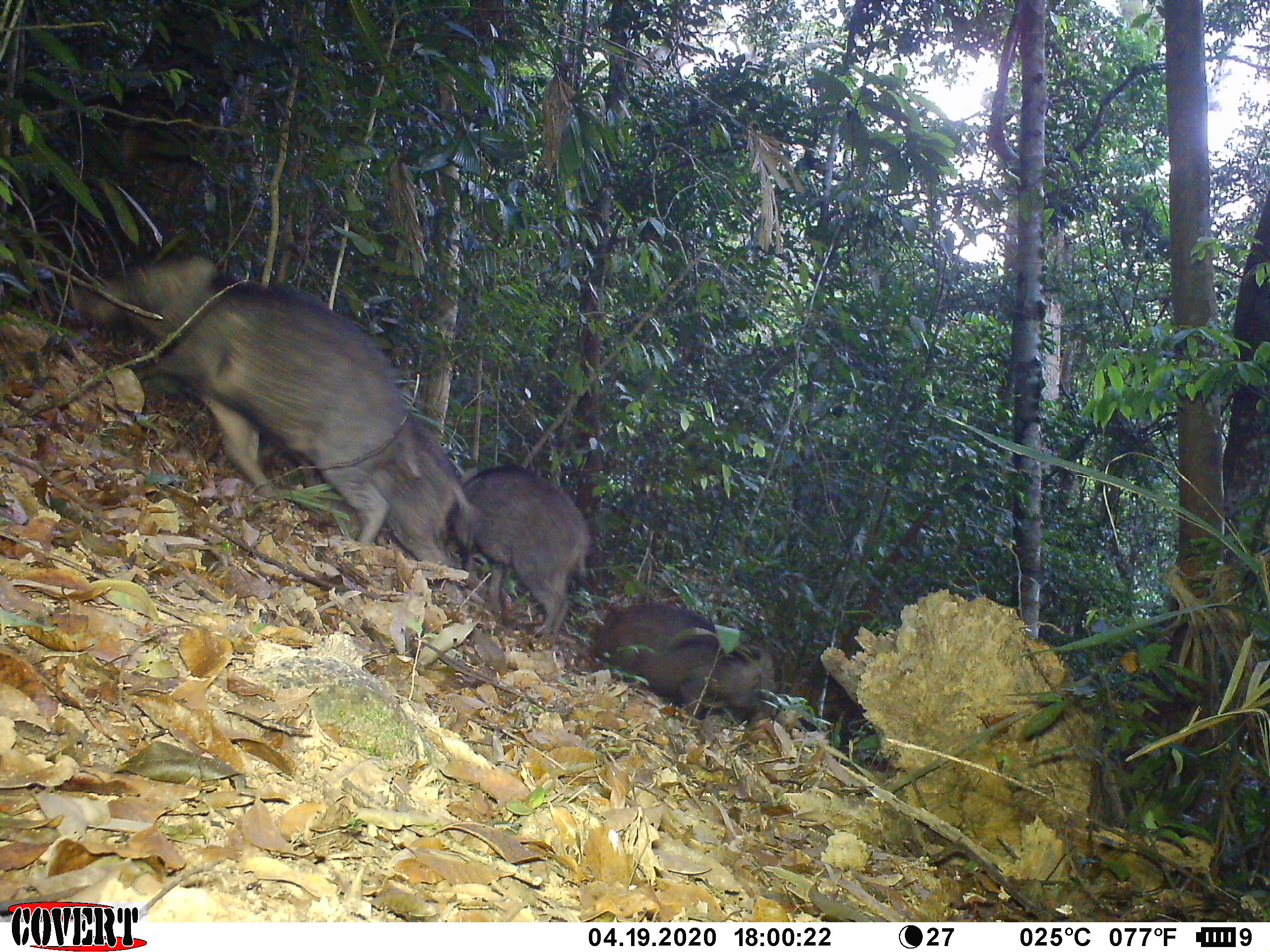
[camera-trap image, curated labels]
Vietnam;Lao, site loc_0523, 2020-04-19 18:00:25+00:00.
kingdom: Animalia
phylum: Chordata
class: Mammalia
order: Artiodactyla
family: Suidae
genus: Sus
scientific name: Sus scrofa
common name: eurasian wild pig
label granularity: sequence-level